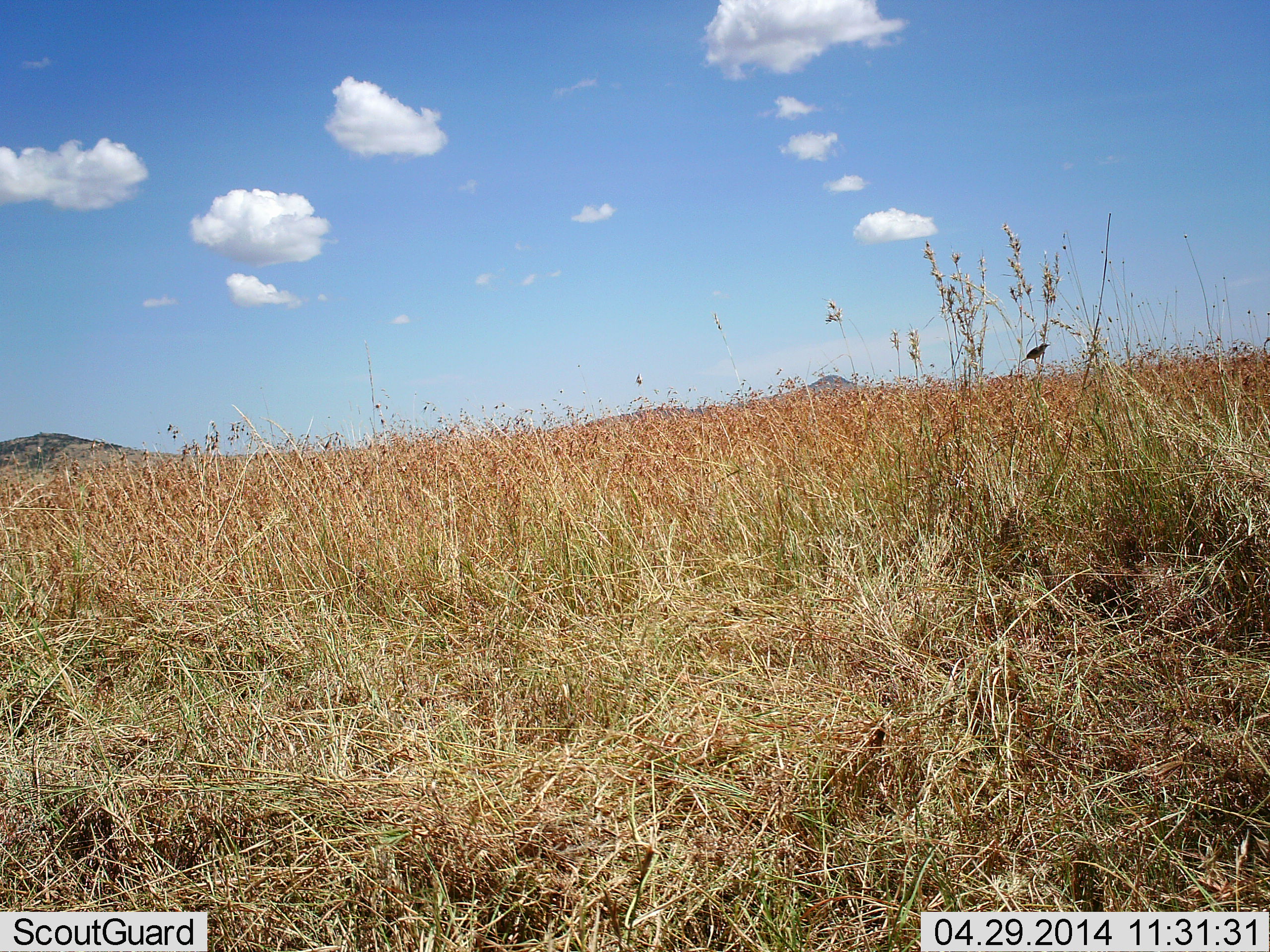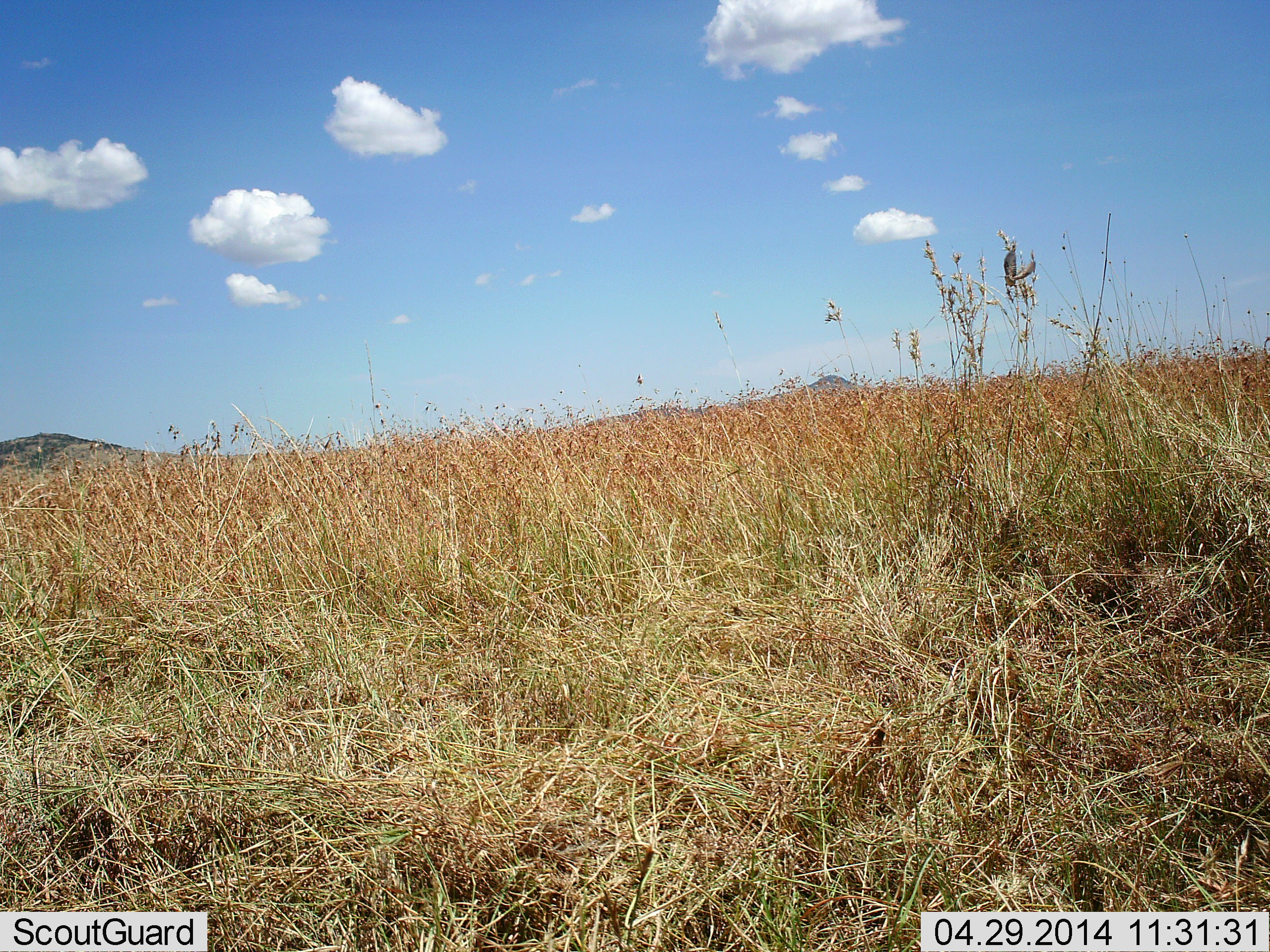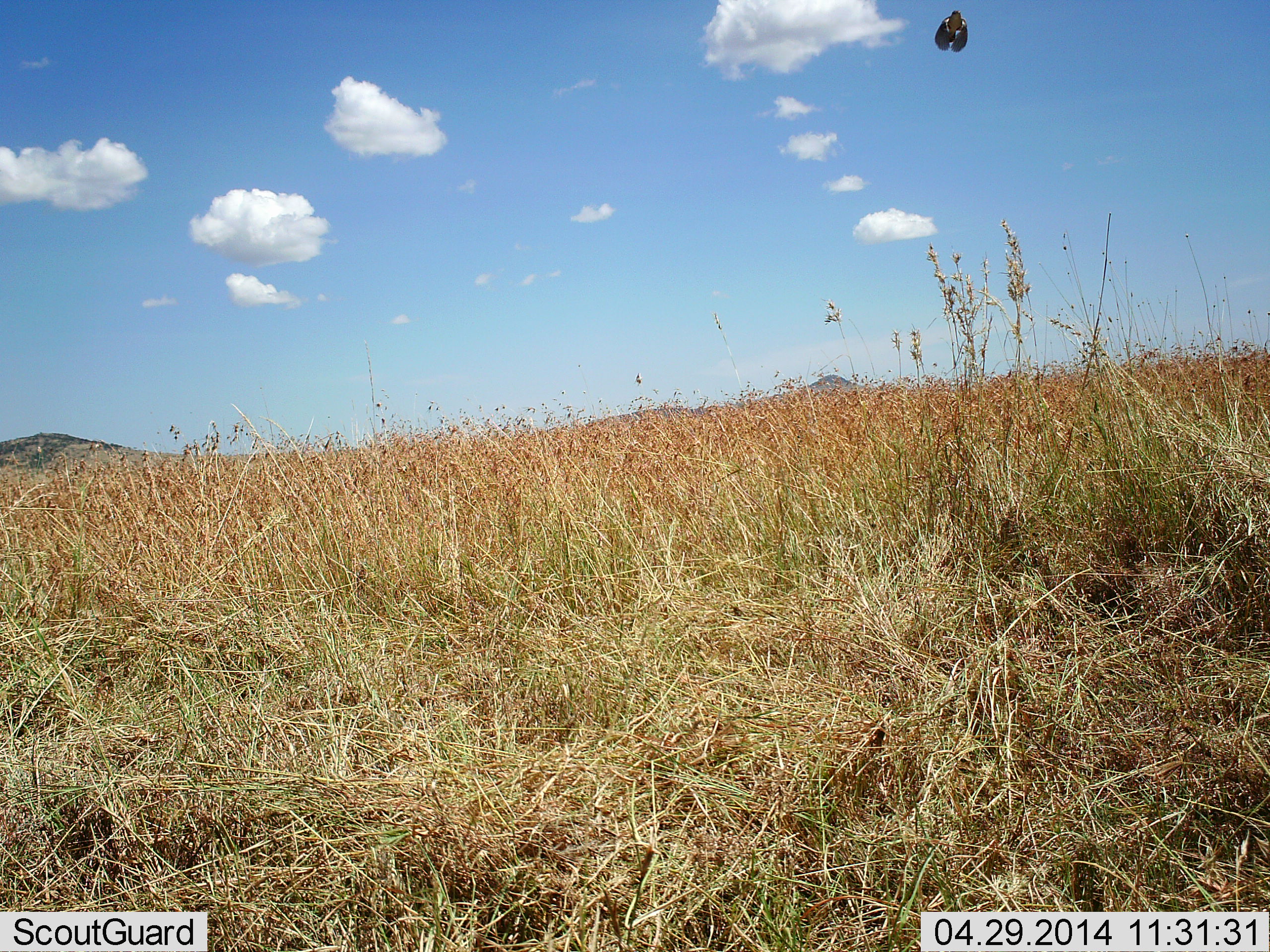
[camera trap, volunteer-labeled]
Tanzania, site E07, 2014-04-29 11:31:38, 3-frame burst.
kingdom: Animalia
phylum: Arthropoda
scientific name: Arthropoda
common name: arthropods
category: insectspider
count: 1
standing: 0%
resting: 0%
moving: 100%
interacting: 0%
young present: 0%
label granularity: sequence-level